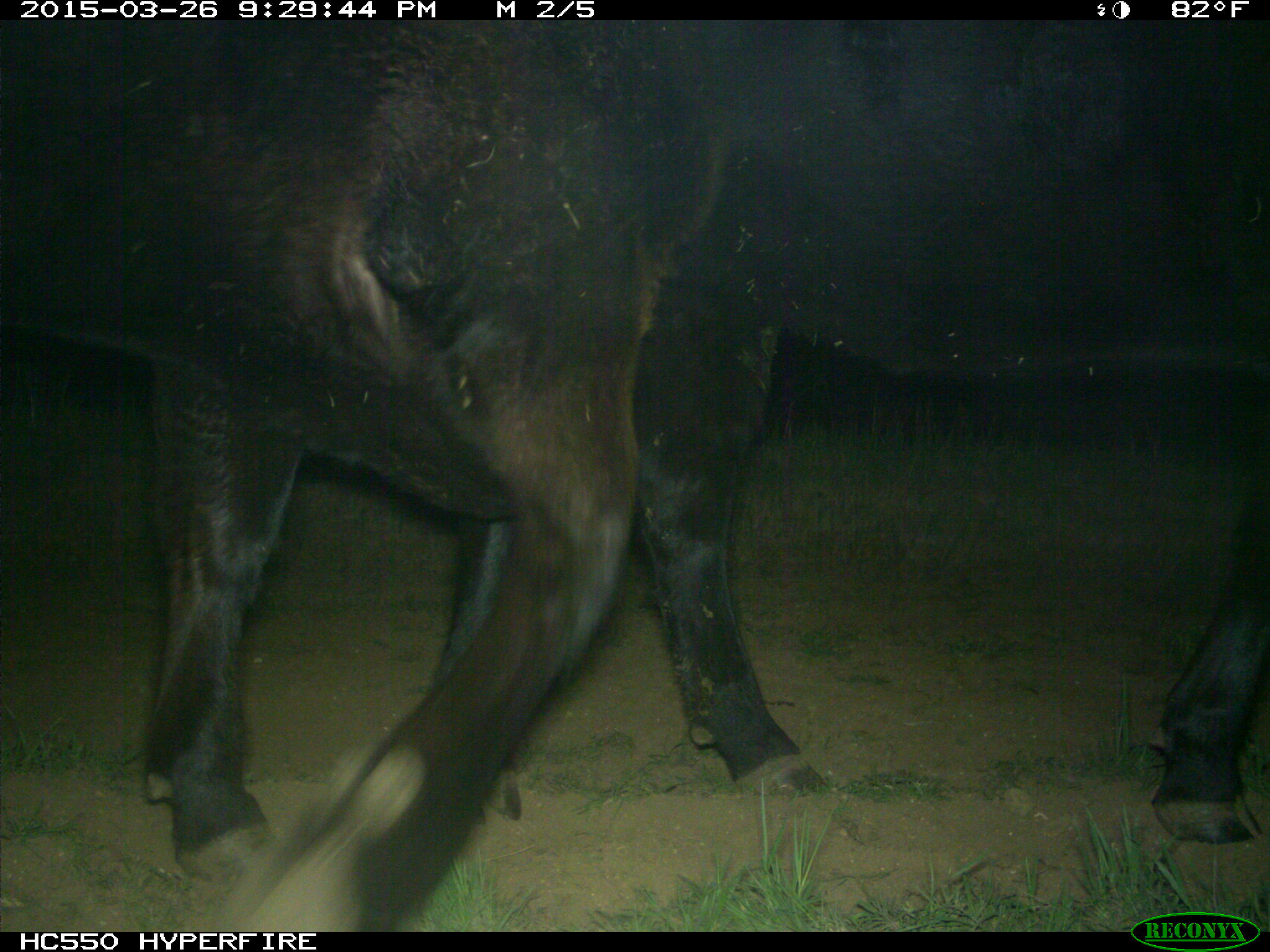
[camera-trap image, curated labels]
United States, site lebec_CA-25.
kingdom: Animalia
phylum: Chordata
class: Mammalia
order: Artiodactyla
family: Bovidae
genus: Bos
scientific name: Bos taurus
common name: domestic cow